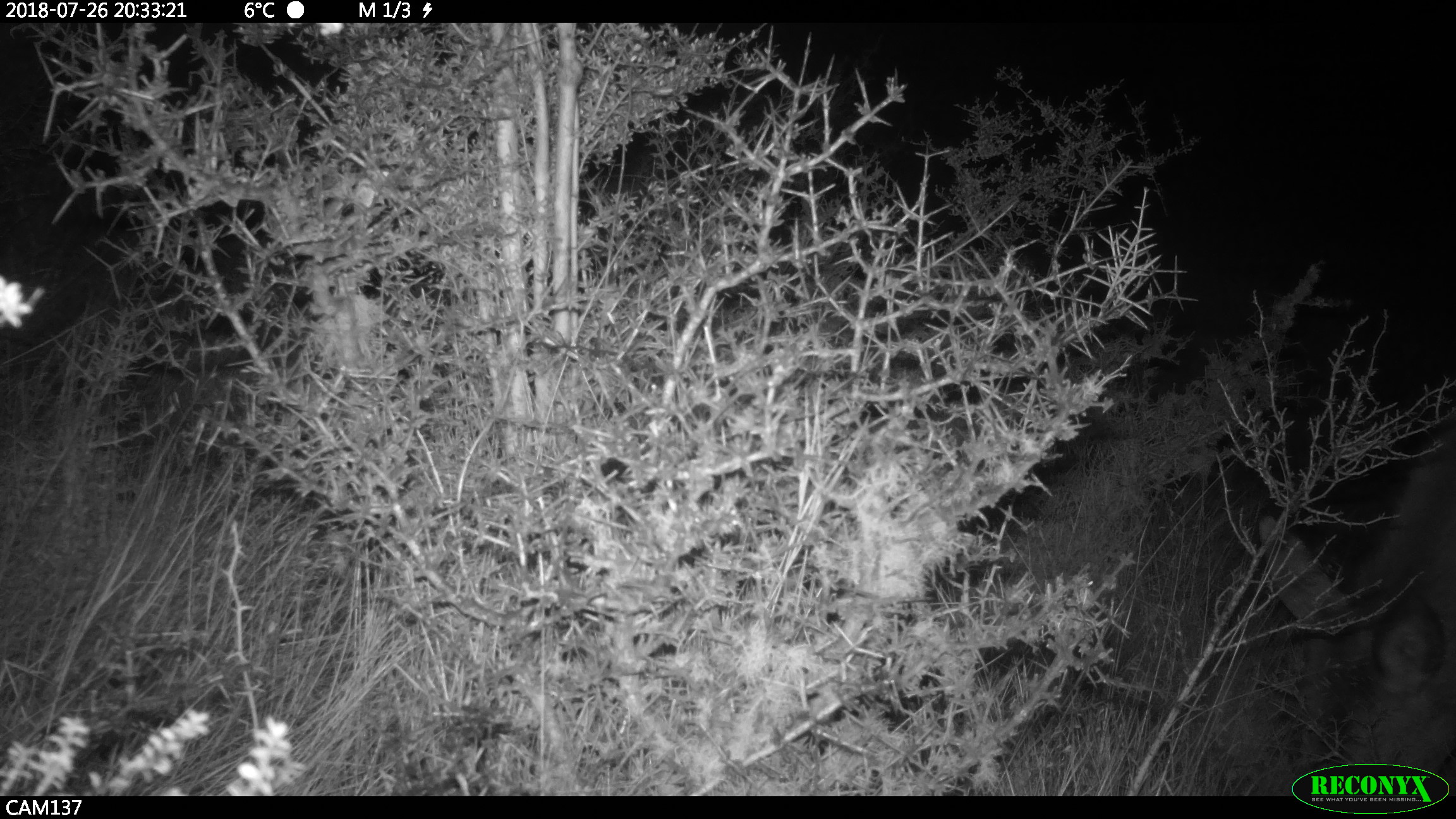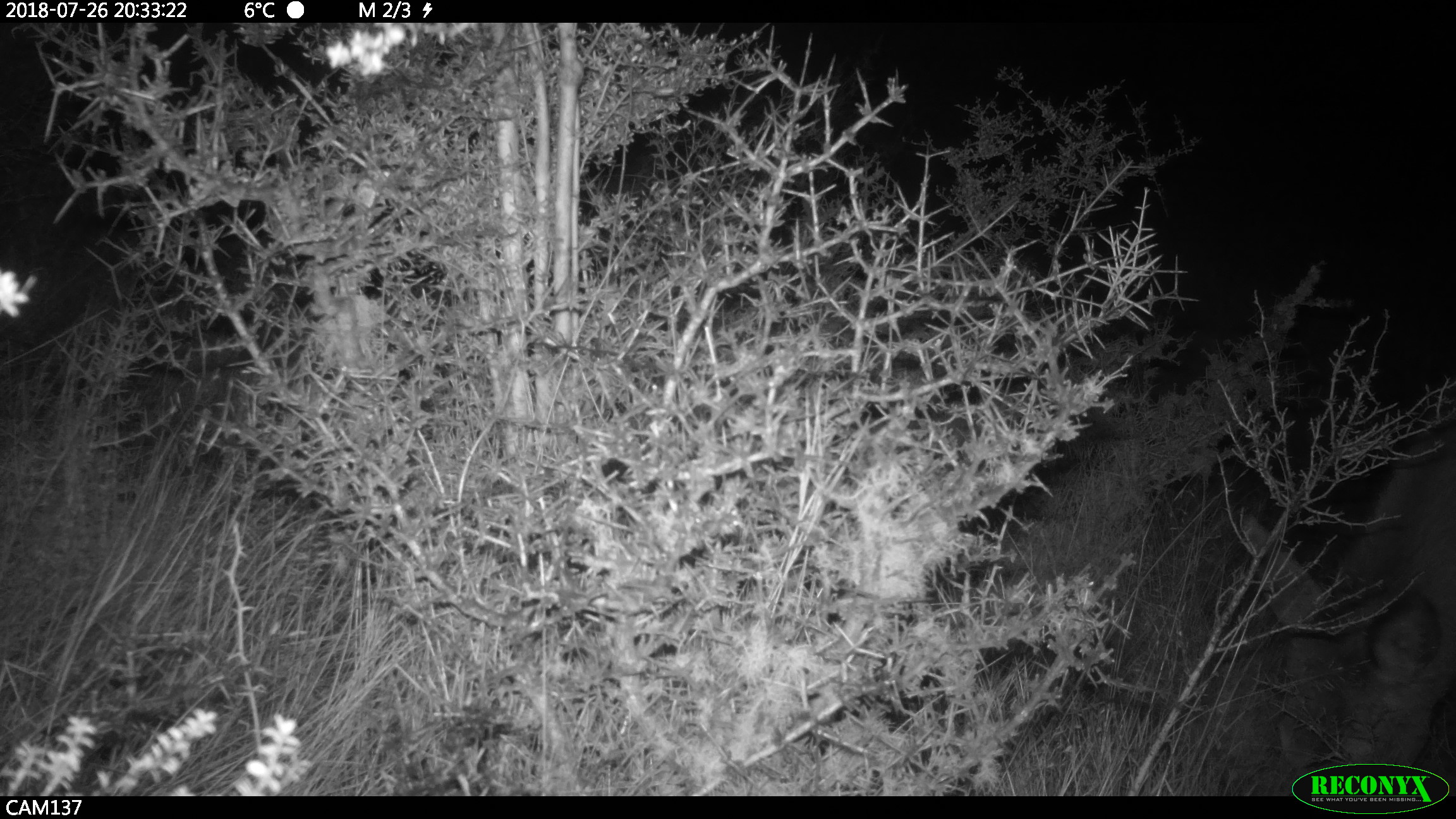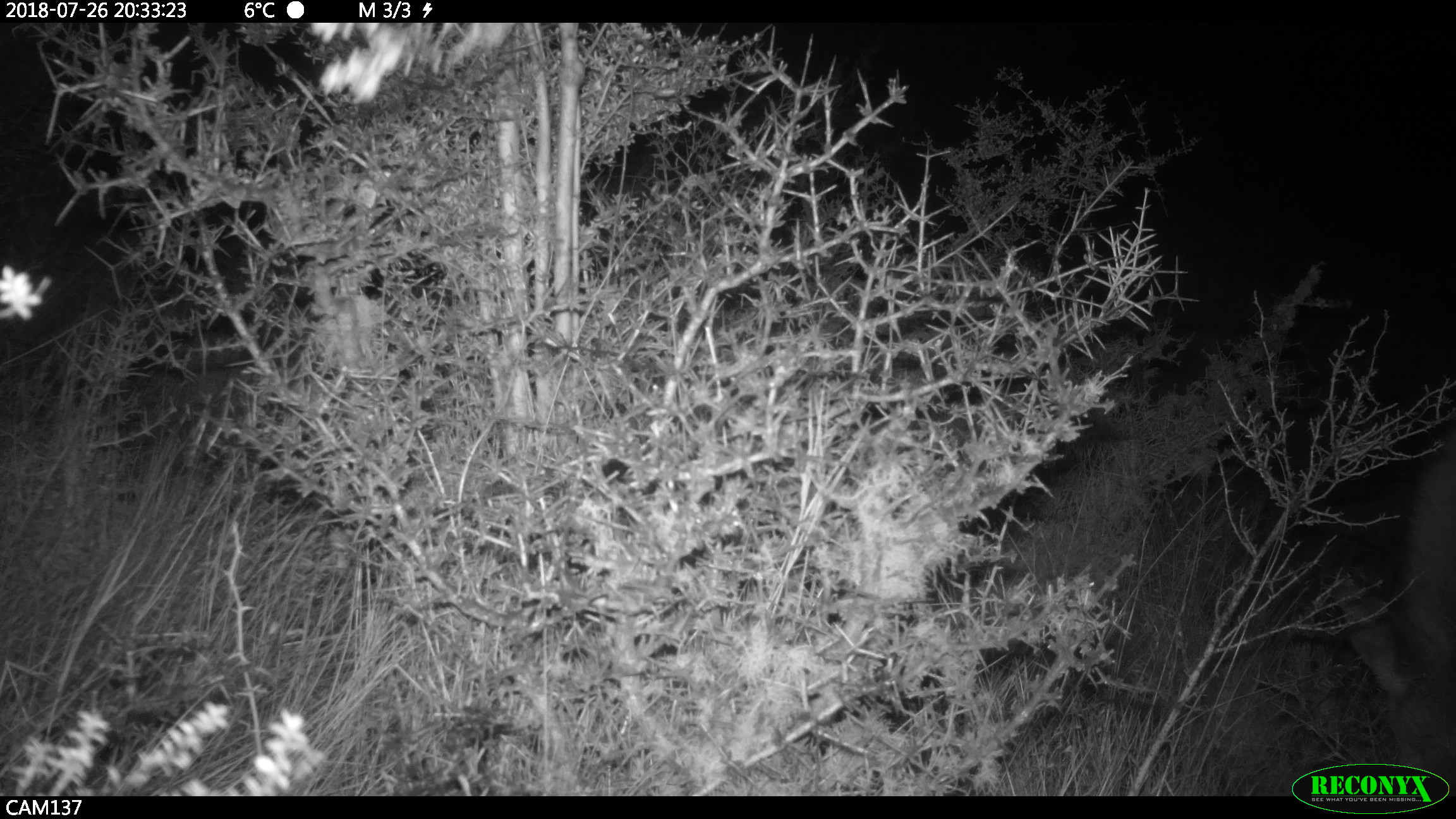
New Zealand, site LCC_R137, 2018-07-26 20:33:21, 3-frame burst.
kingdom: Animalia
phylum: Chordata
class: Mammalia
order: Artiodactyla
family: Cervidae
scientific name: Cervidae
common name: deer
Deer (Cervidae).